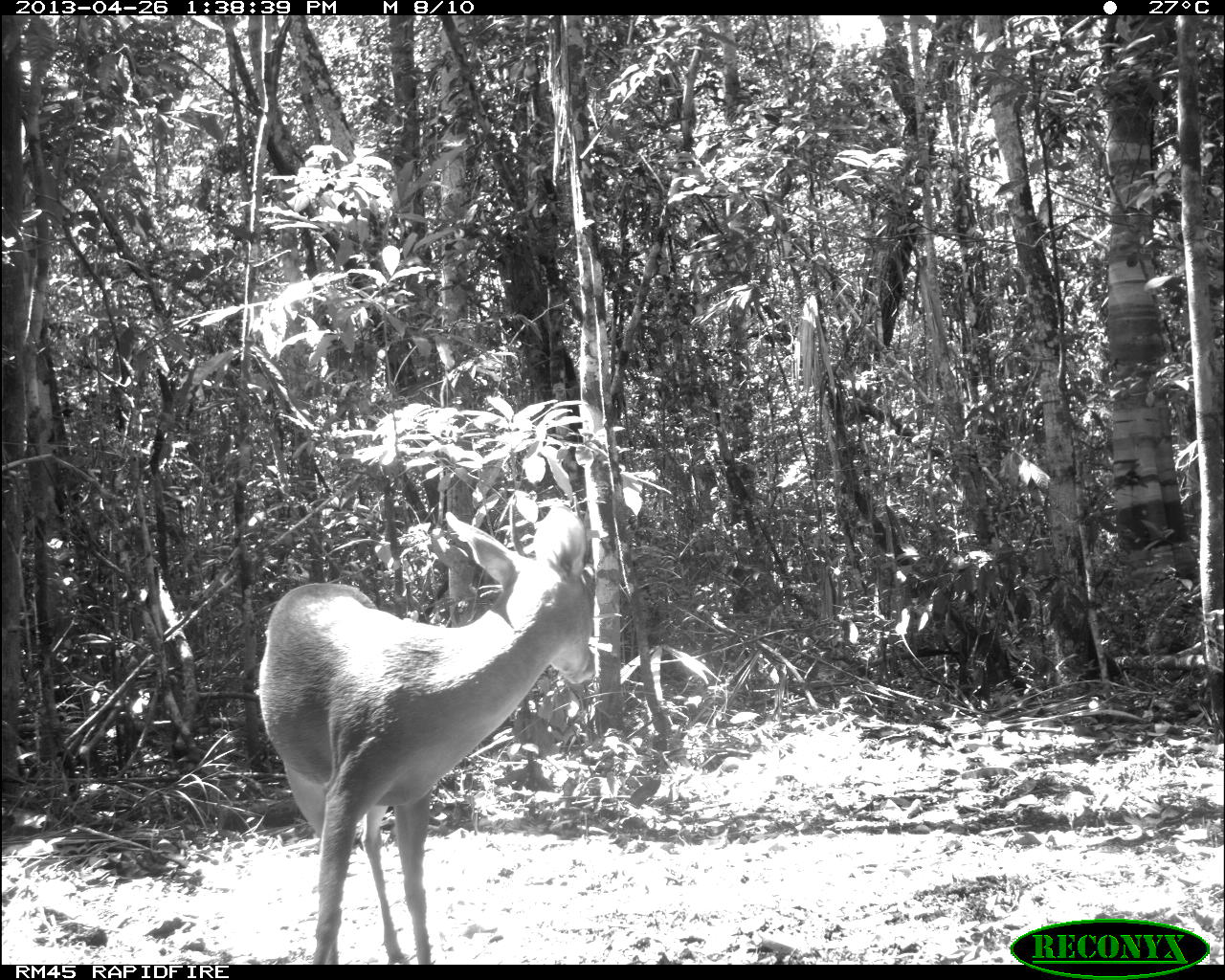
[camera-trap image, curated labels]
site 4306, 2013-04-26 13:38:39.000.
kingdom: Animalia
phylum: Chordata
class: Mammalia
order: Artiodactyla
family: Cervidae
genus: Odocoileus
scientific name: Odocoileus pandora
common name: yucatán brown brocket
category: mazama pandora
Mazama pandora (yucatán brown brocket) (Odocoileus pandora), count 1, sex male.